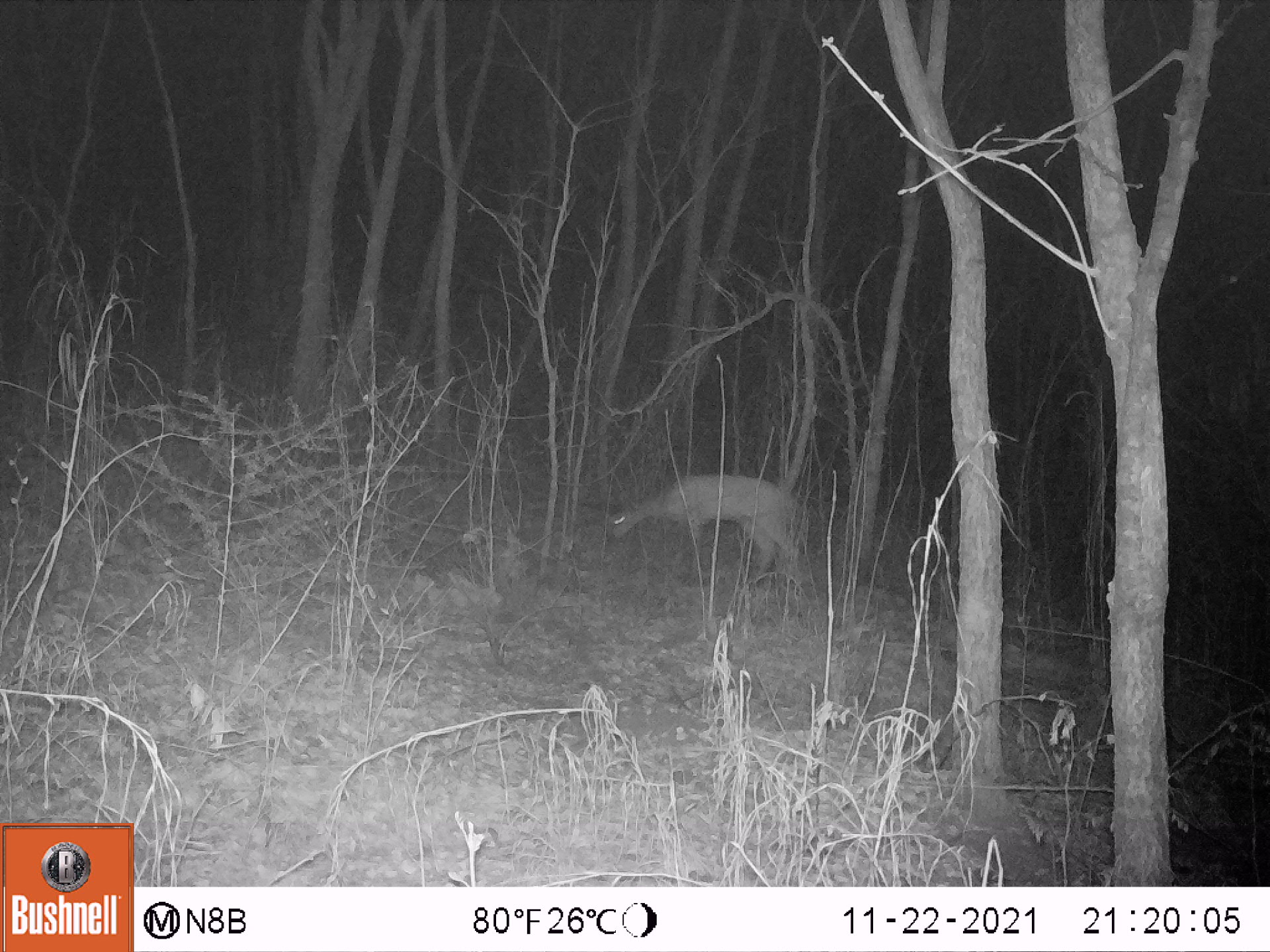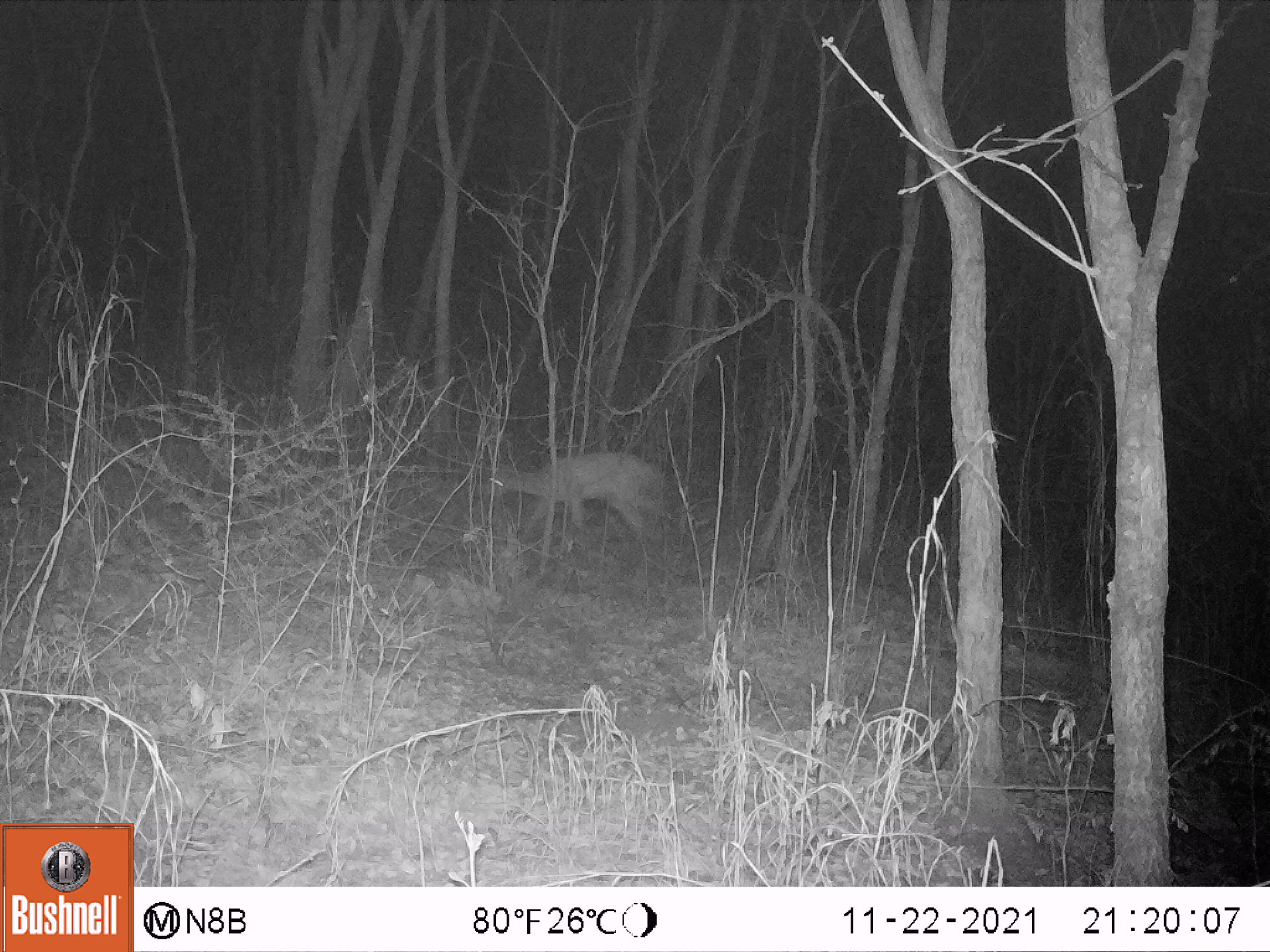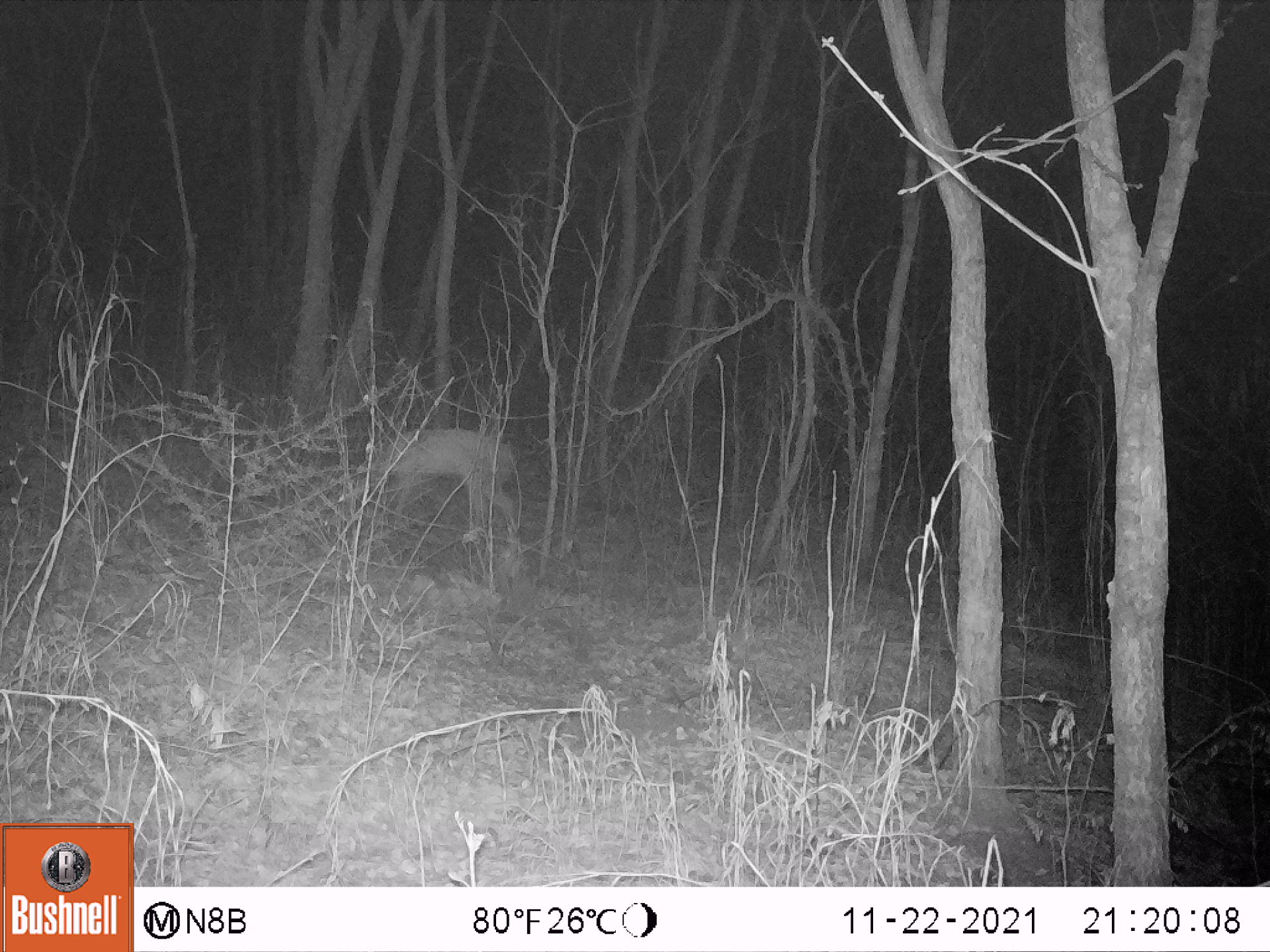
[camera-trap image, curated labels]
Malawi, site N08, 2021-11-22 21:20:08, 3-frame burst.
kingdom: Animalia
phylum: Chordata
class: Mammalia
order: Artiodactyla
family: Bovidae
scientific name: Antilopinae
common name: small antelope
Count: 1.